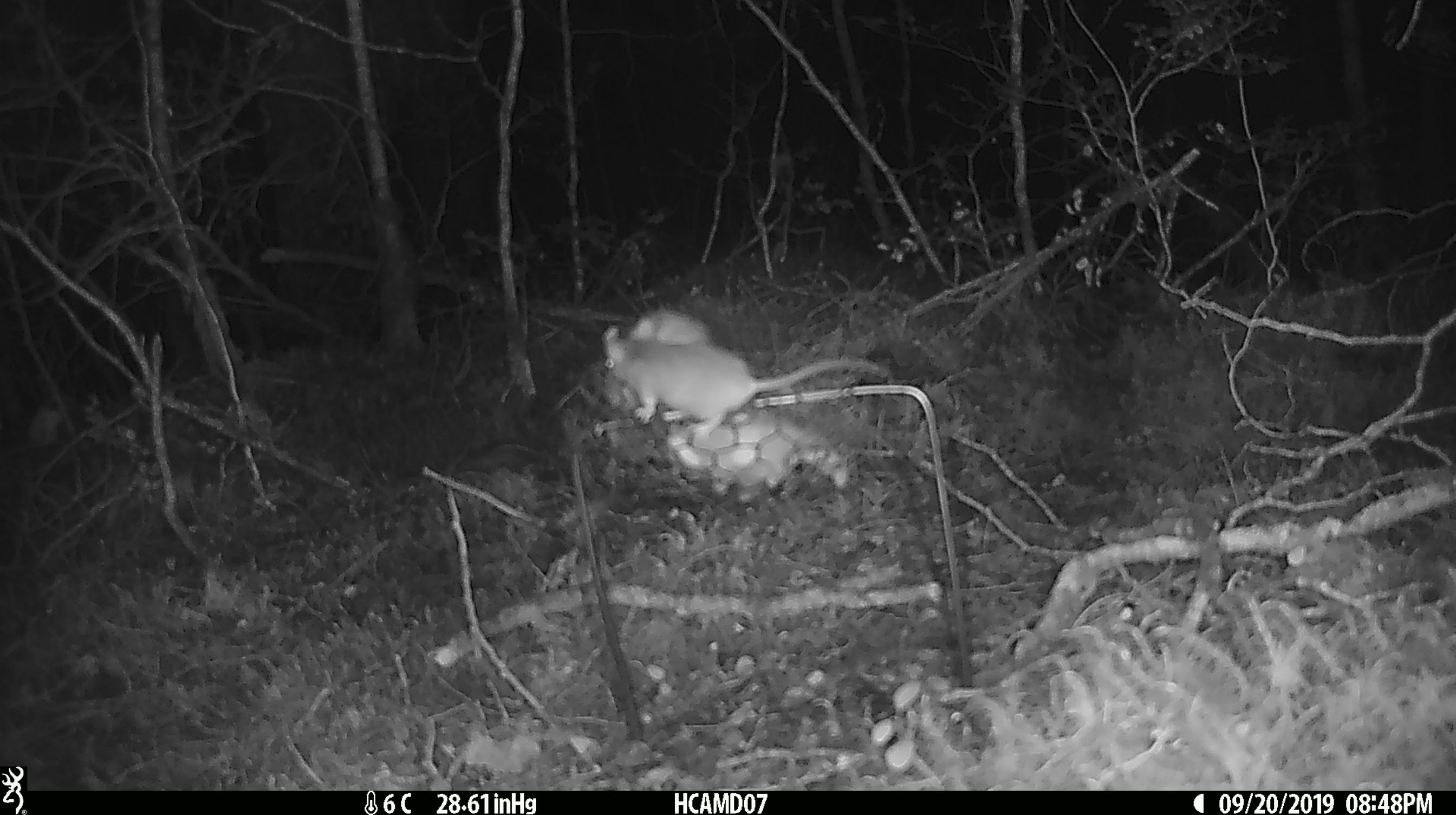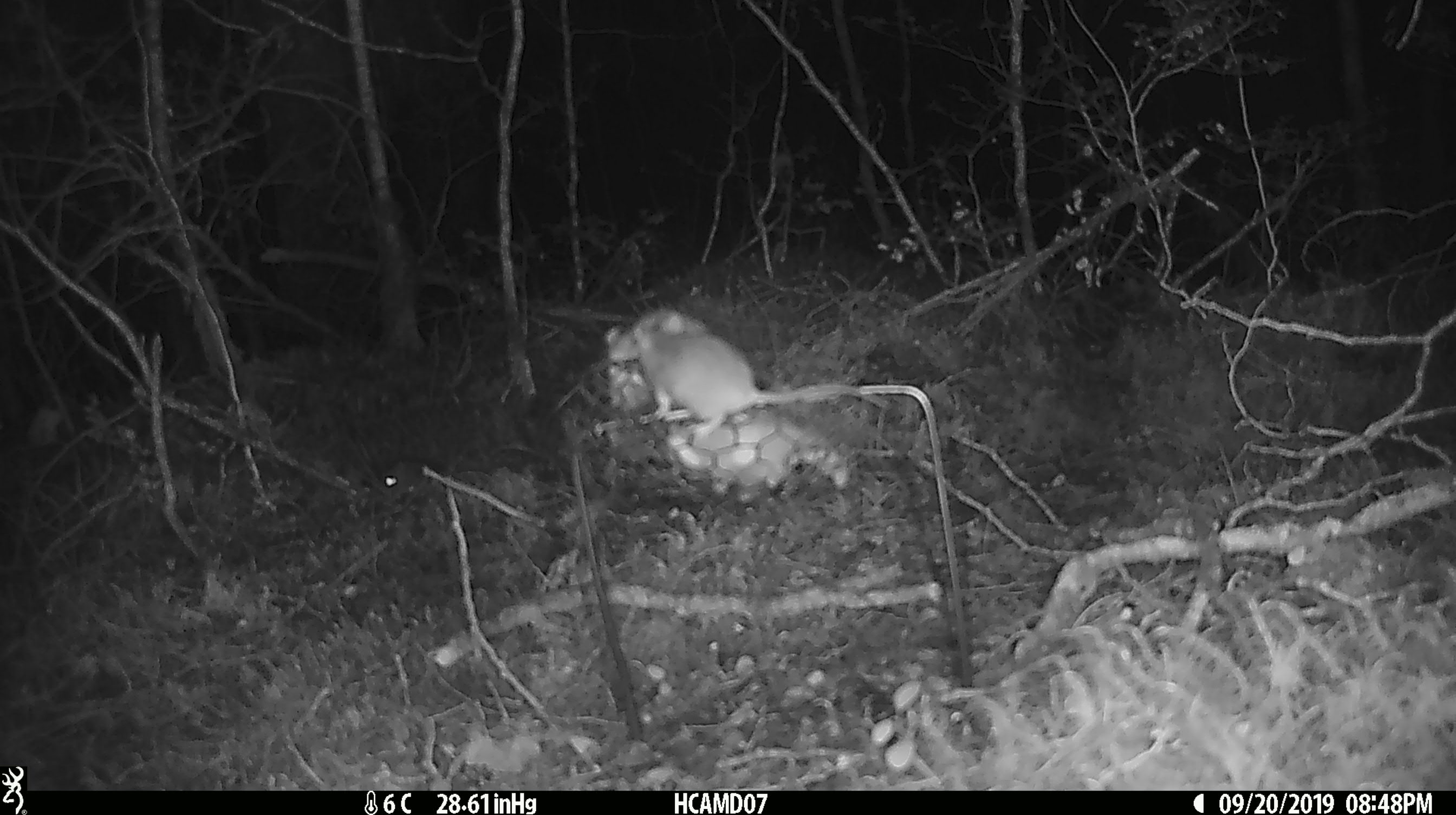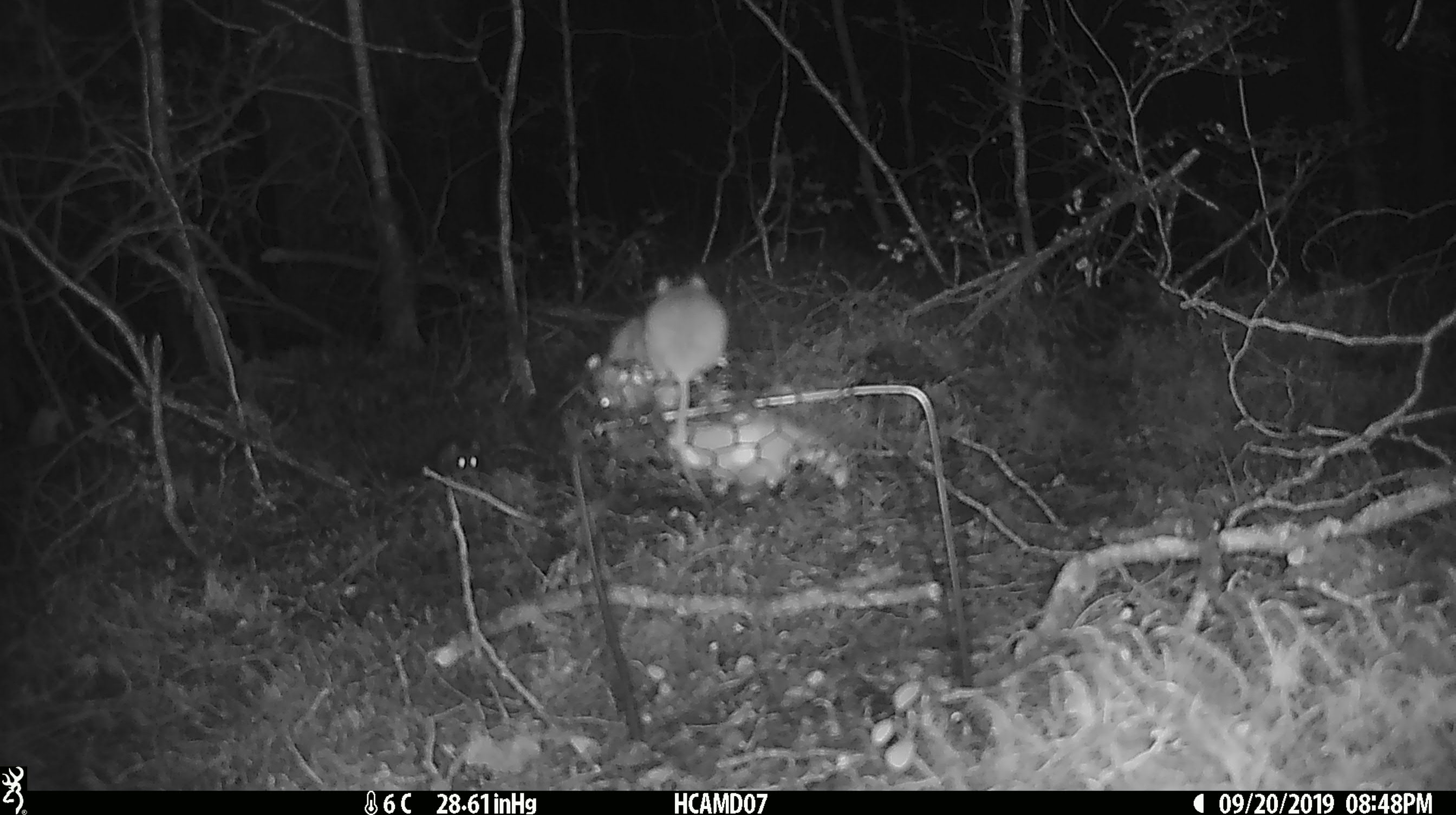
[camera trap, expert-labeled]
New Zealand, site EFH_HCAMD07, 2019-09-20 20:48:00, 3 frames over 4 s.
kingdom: Animalia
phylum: Chordata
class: Mammalia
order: Rodentia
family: Muridae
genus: Mus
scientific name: Mus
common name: mouse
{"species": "mouse (Mus)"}